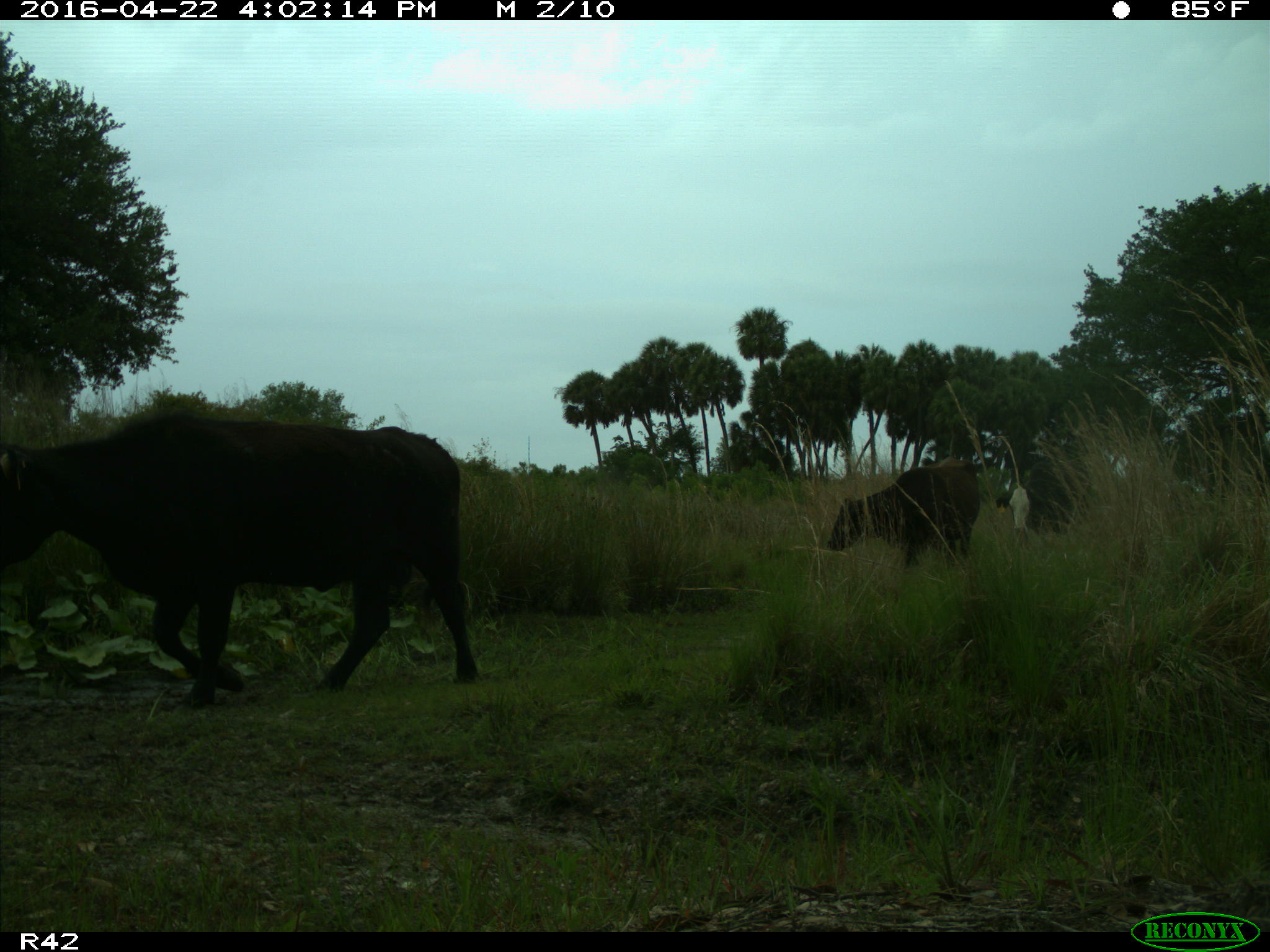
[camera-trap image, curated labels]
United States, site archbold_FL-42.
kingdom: Animalia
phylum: Chordata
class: Mammalia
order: Artiodactyla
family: Bovidae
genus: Bos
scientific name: Bos taurus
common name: domestic cow